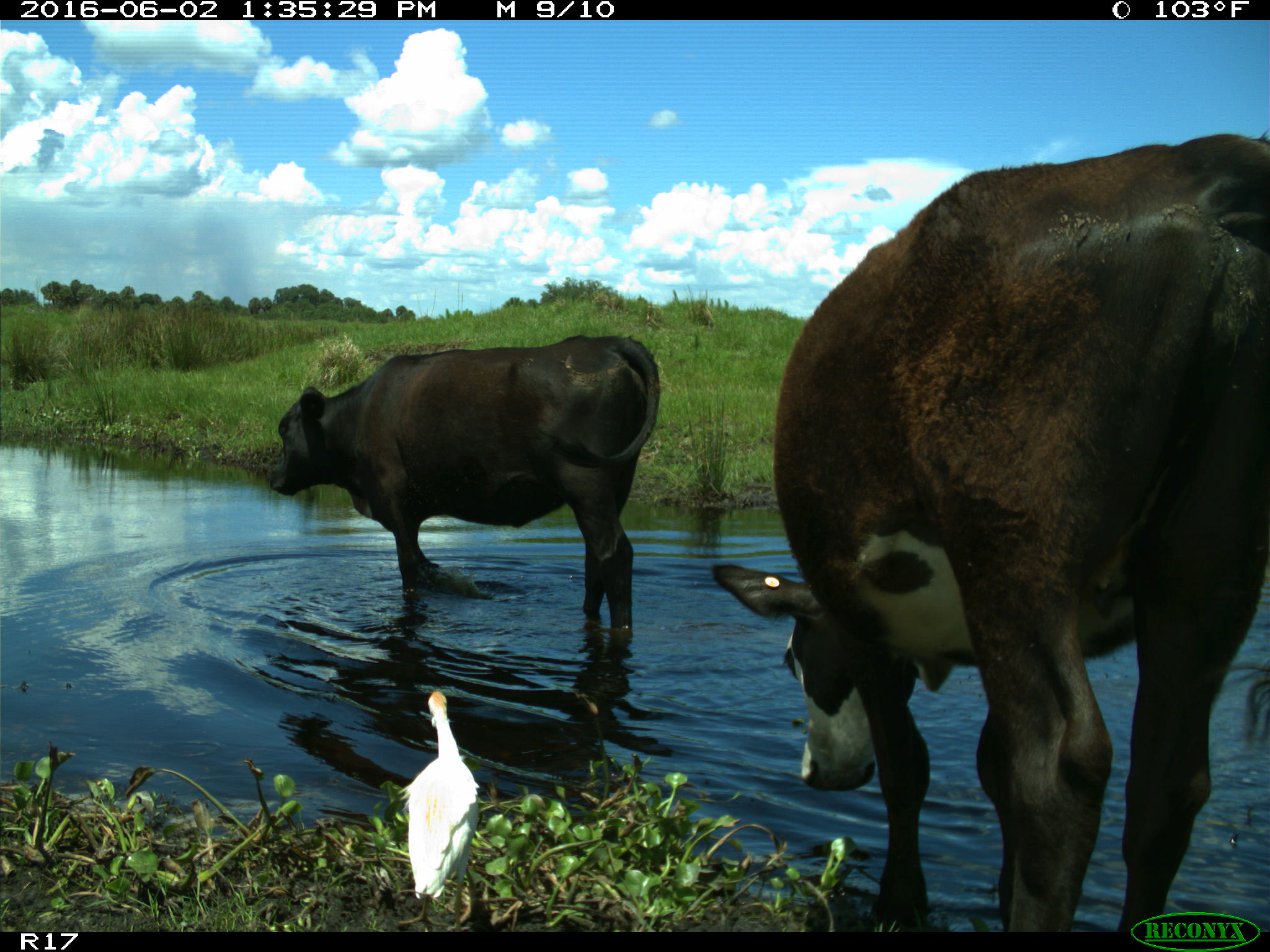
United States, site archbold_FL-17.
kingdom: Animalia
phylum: Chordata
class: Mammalia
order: Artiodactyla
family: Bovidae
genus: Bos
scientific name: Bos taurus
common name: domestic cow